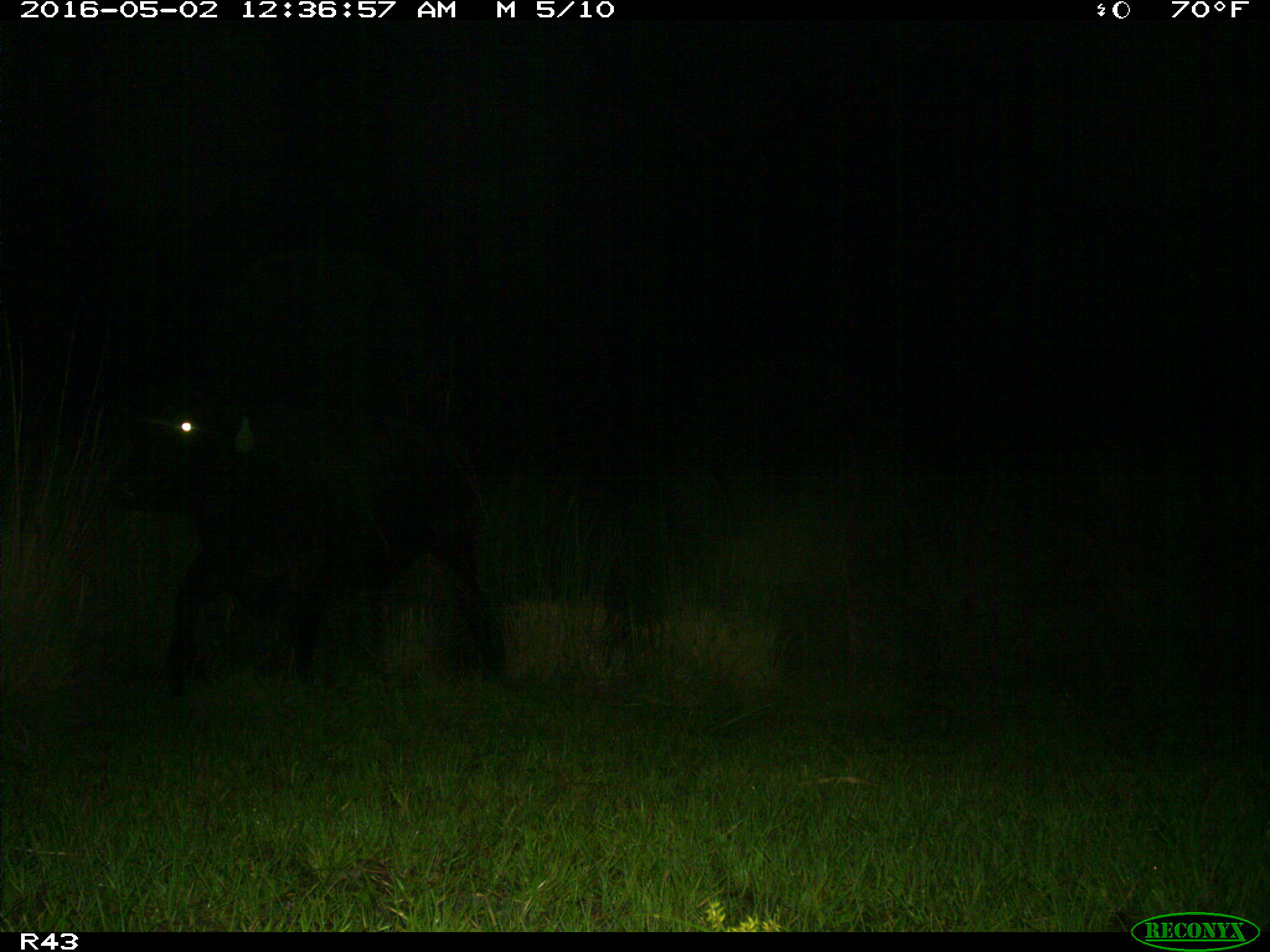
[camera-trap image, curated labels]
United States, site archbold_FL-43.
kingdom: Animalia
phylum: Chordata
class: Mammalia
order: Artiodactyla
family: Bovidae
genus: Bos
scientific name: Bos taurus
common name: domestic cow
Bos taurus (domestic cow).